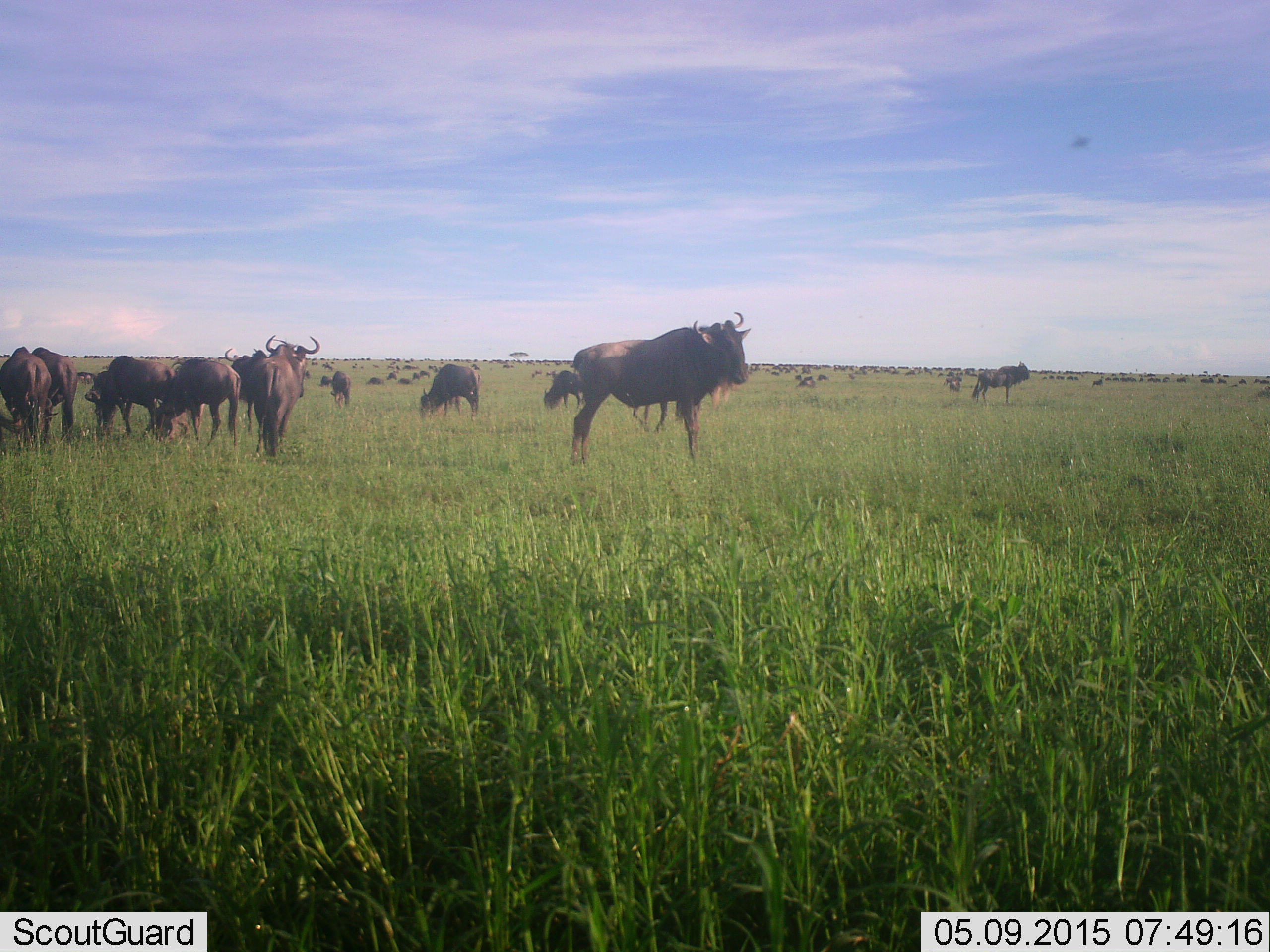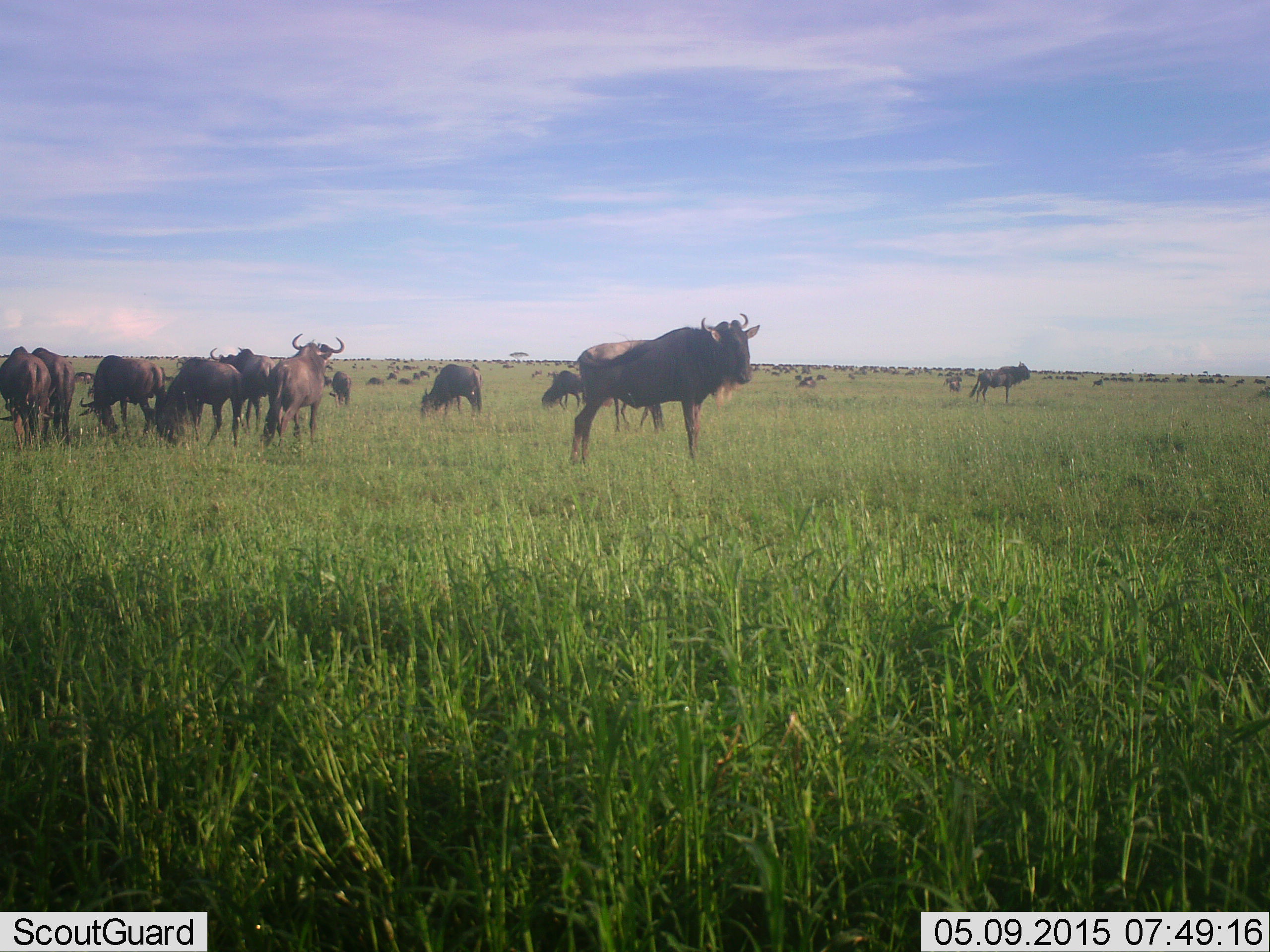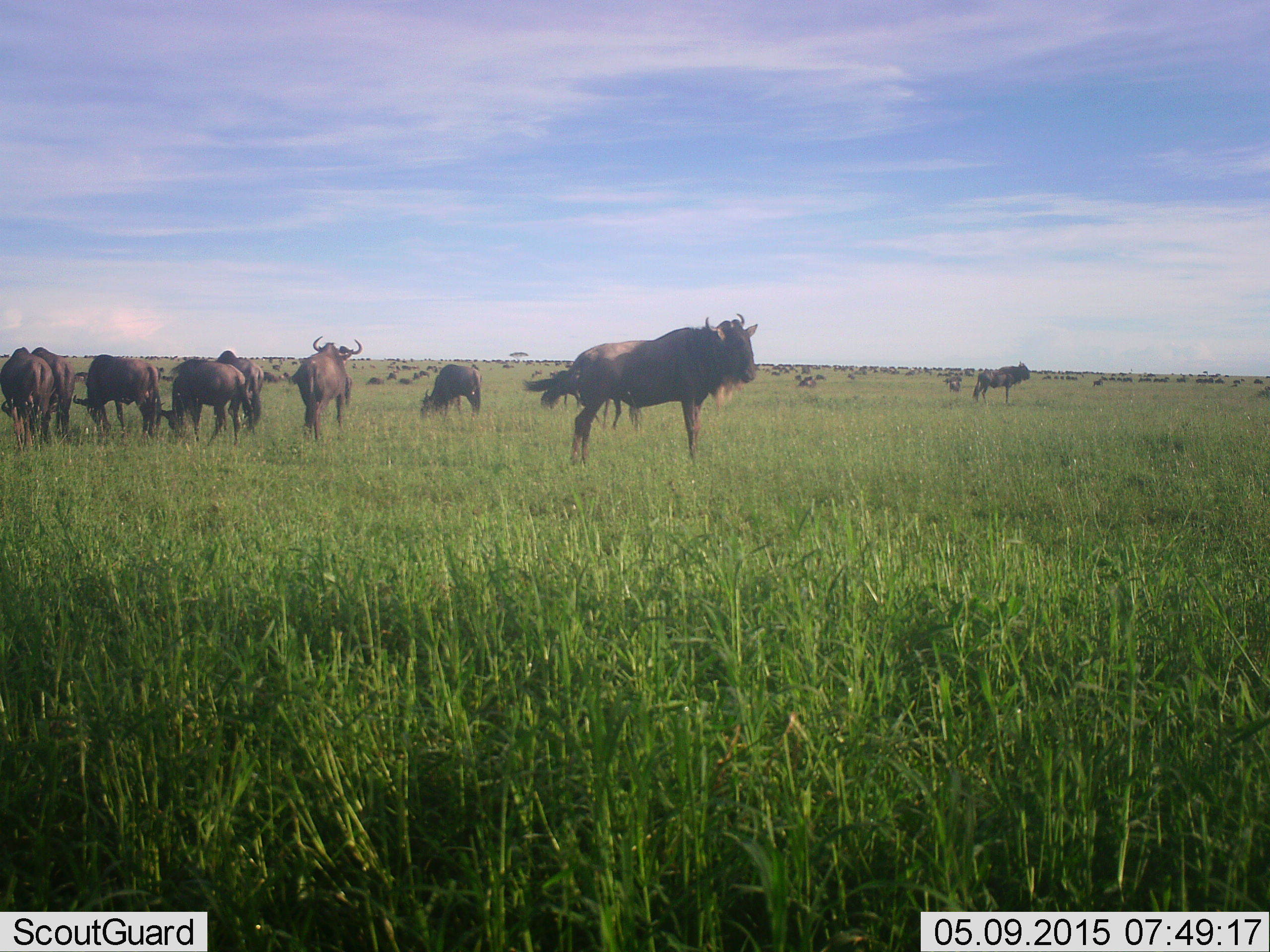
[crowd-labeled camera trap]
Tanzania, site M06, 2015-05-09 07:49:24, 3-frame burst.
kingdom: Animalia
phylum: Chordata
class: Mammalia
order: Artiodactyla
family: Bovidae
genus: Connochaetes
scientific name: Connochaetes taurinus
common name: blue wildebeest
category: wildebeest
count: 51+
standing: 80%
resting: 0%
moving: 30%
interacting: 20%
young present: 0%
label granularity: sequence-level